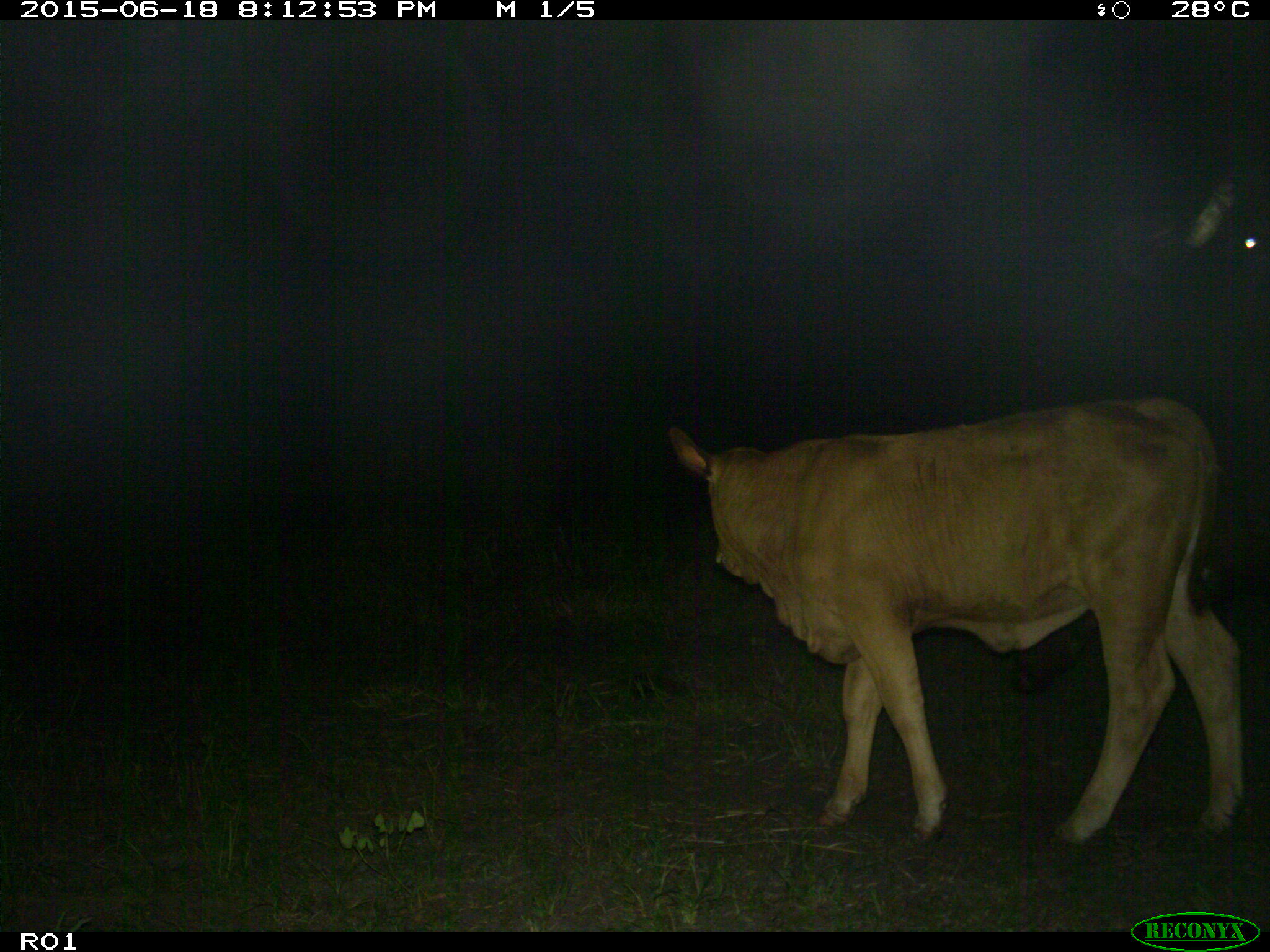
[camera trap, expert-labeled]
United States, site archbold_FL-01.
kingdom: Animalia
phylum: Chordata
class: Mammalia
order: Artiodactyla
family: Bovidae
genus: Bos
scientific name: Bos taurus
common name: domestic cow